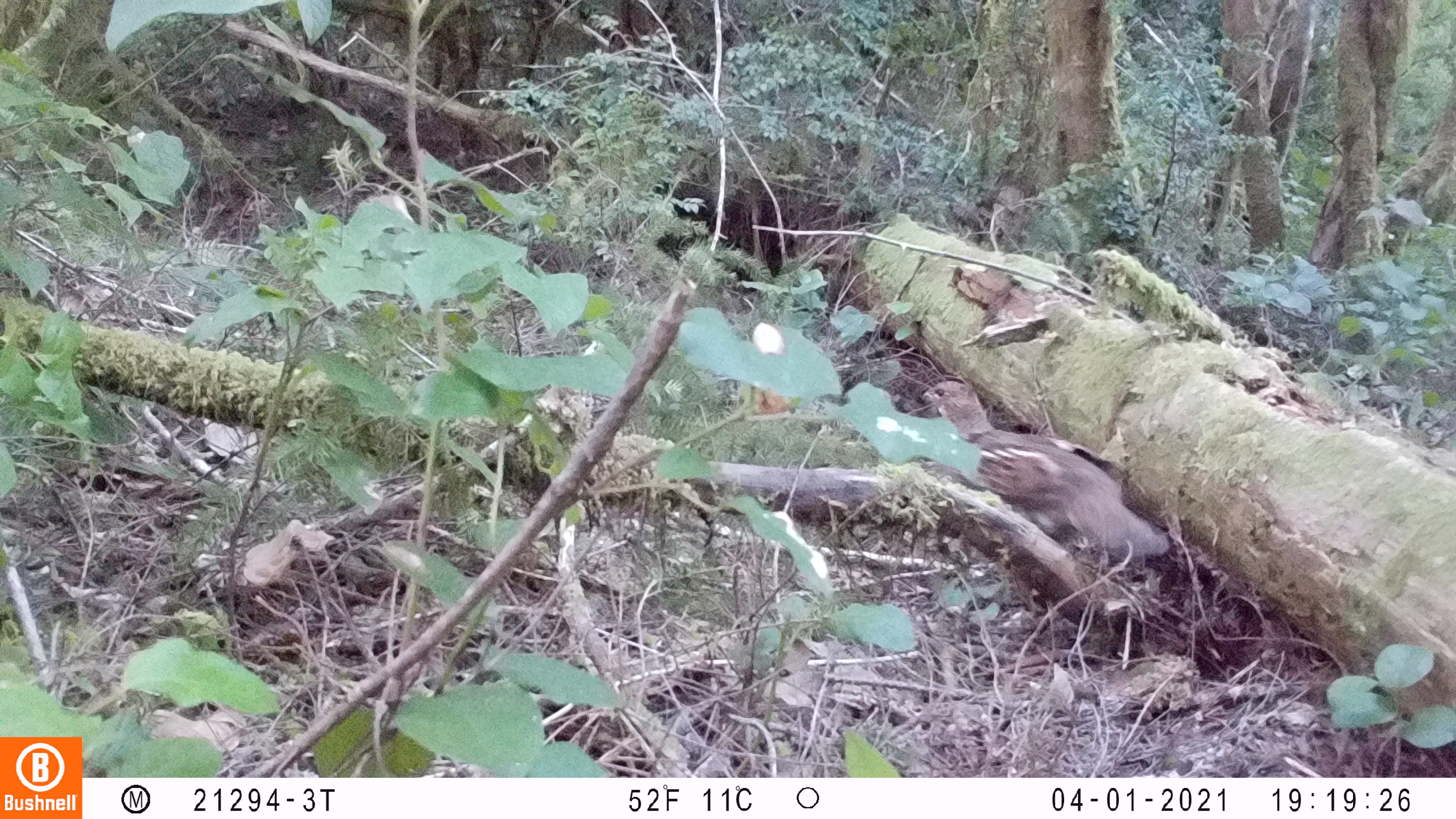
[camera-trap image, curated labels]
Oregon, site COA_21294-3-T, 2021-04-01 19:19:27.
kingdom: Animalia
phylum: Chordata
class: Aves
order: Galliformes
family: Phasianidae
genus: Bonasa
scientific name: Bonasa umbellus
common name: ruffed grouse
Ruffed grouse (Bonasa umbellus).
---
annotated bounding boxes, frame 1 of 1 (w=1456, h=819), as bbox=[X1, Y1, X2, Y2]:
ruffed grouse: bbox=[920, 374, 1174, 561]